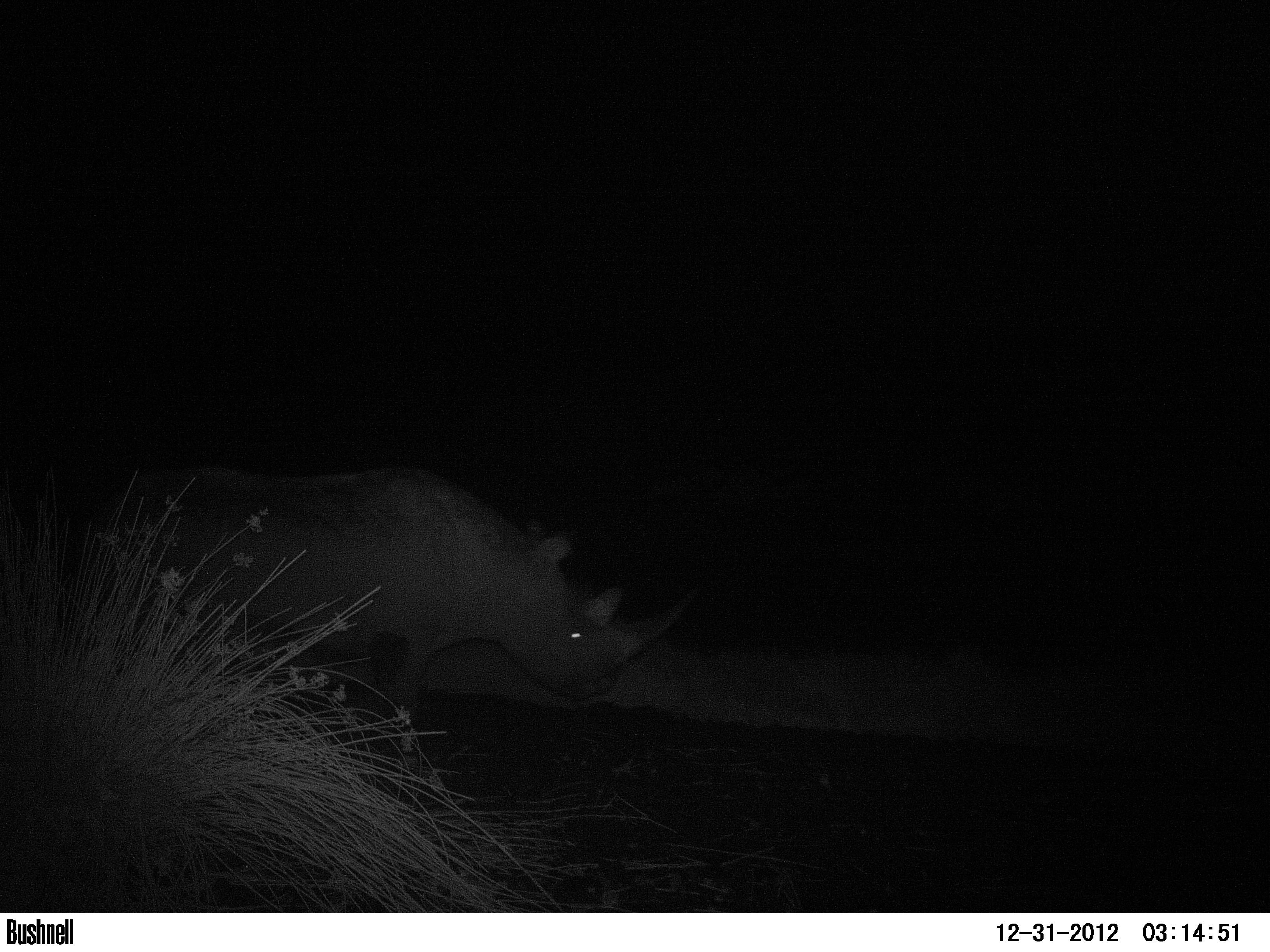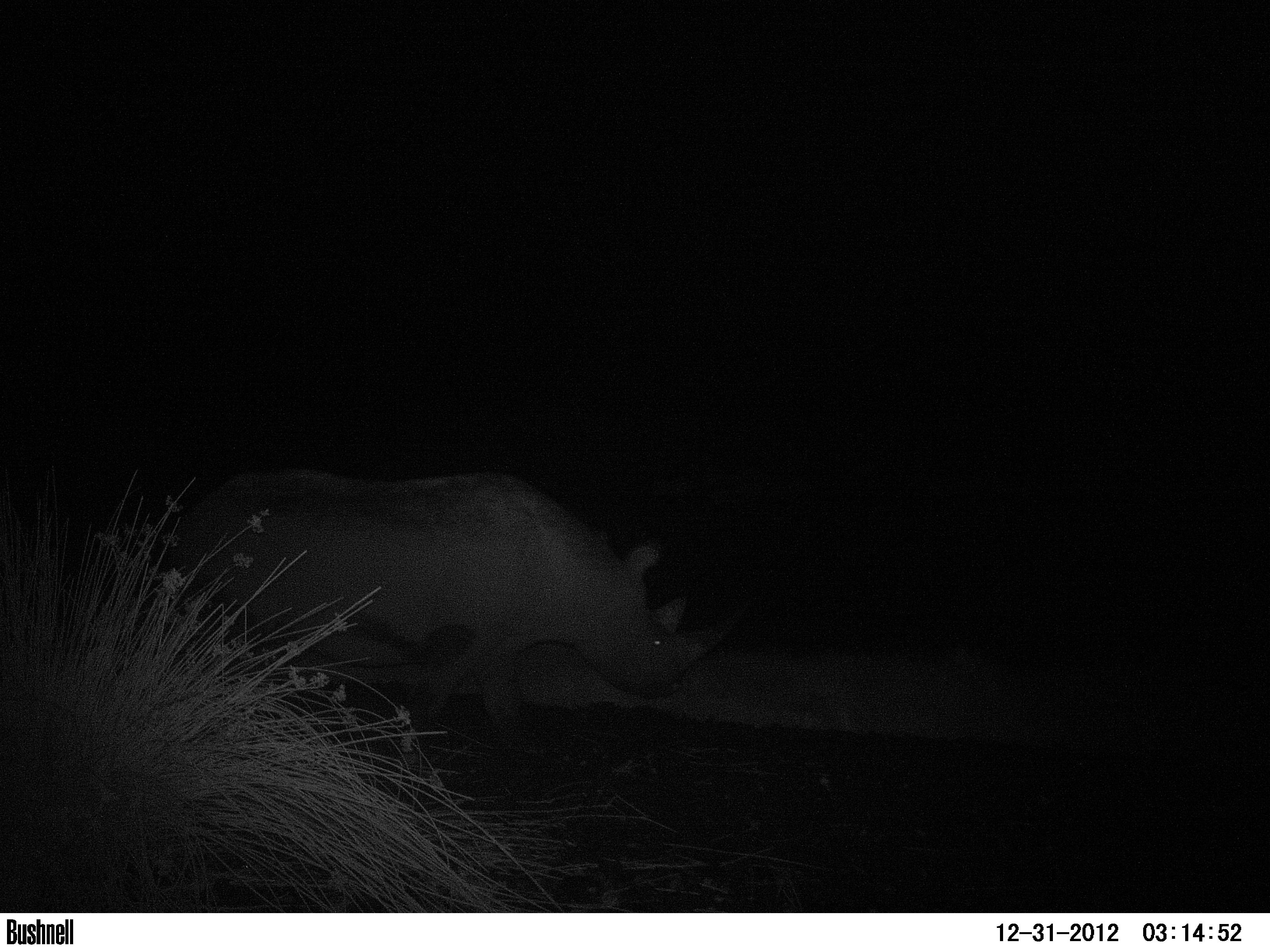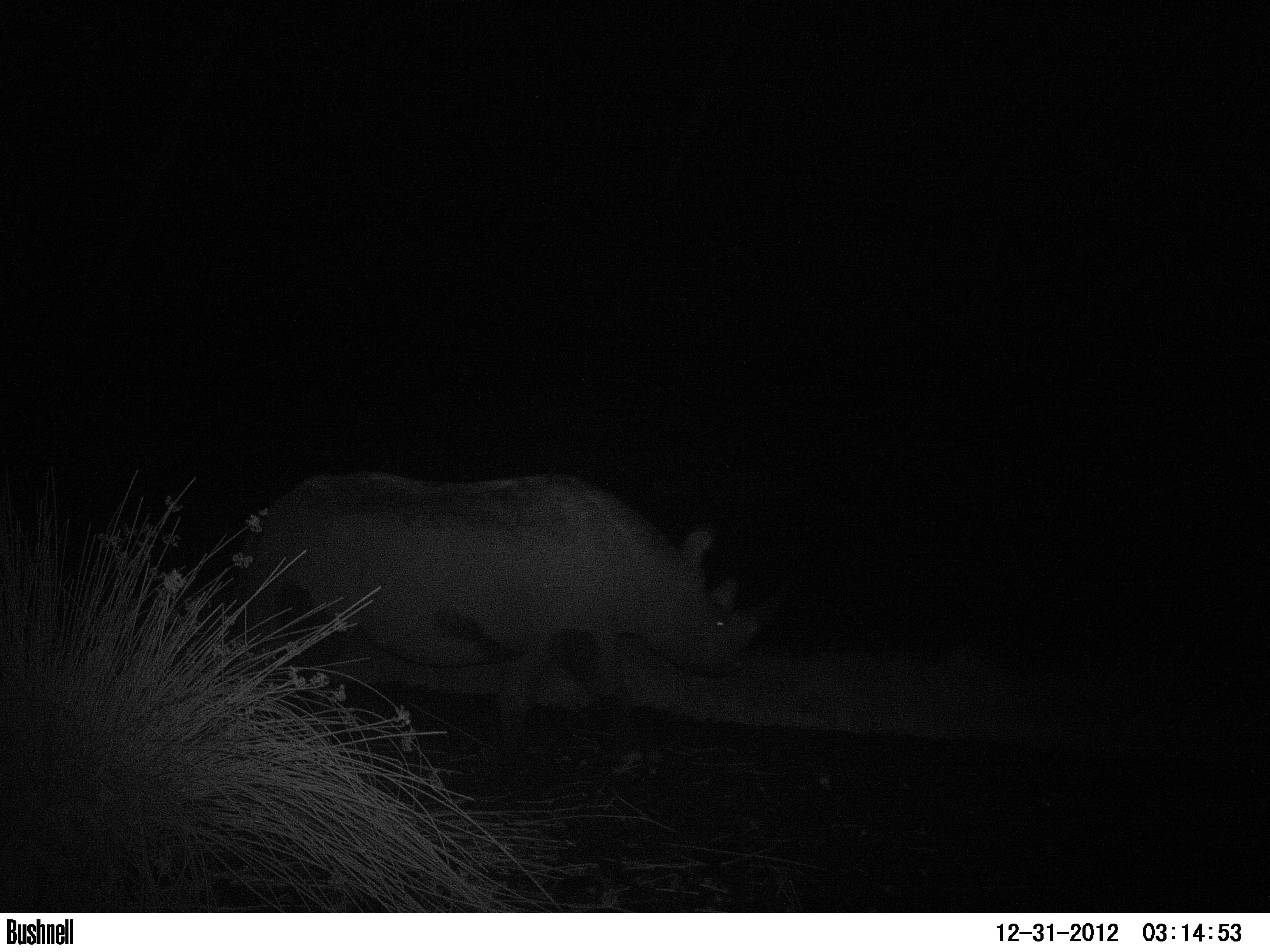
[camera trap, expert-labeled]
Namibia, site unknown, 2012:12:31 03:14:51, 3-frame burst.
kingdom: Animalia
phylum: Chordata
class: Mammalia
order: Perissodactyla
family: Rhinocerotidae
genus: Diceros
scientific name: Diceros bicornis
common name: black rhinoceros